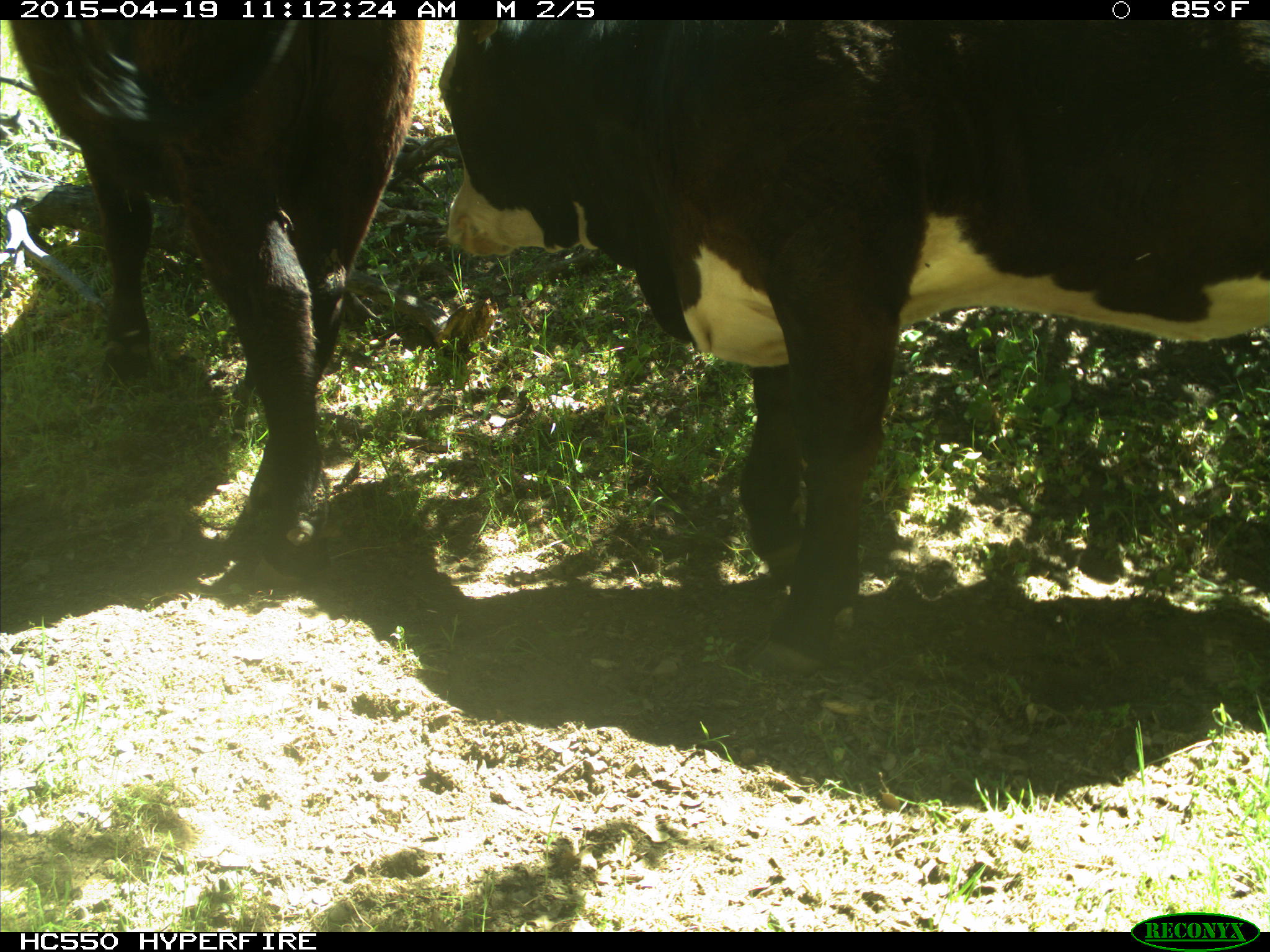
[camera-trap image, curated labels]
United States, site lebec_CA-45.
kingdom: Animalia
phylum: Chordata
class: Mammalia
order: Artiodactyla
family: Bovidae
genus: Bos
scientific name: Bos taurus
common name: domestic cow